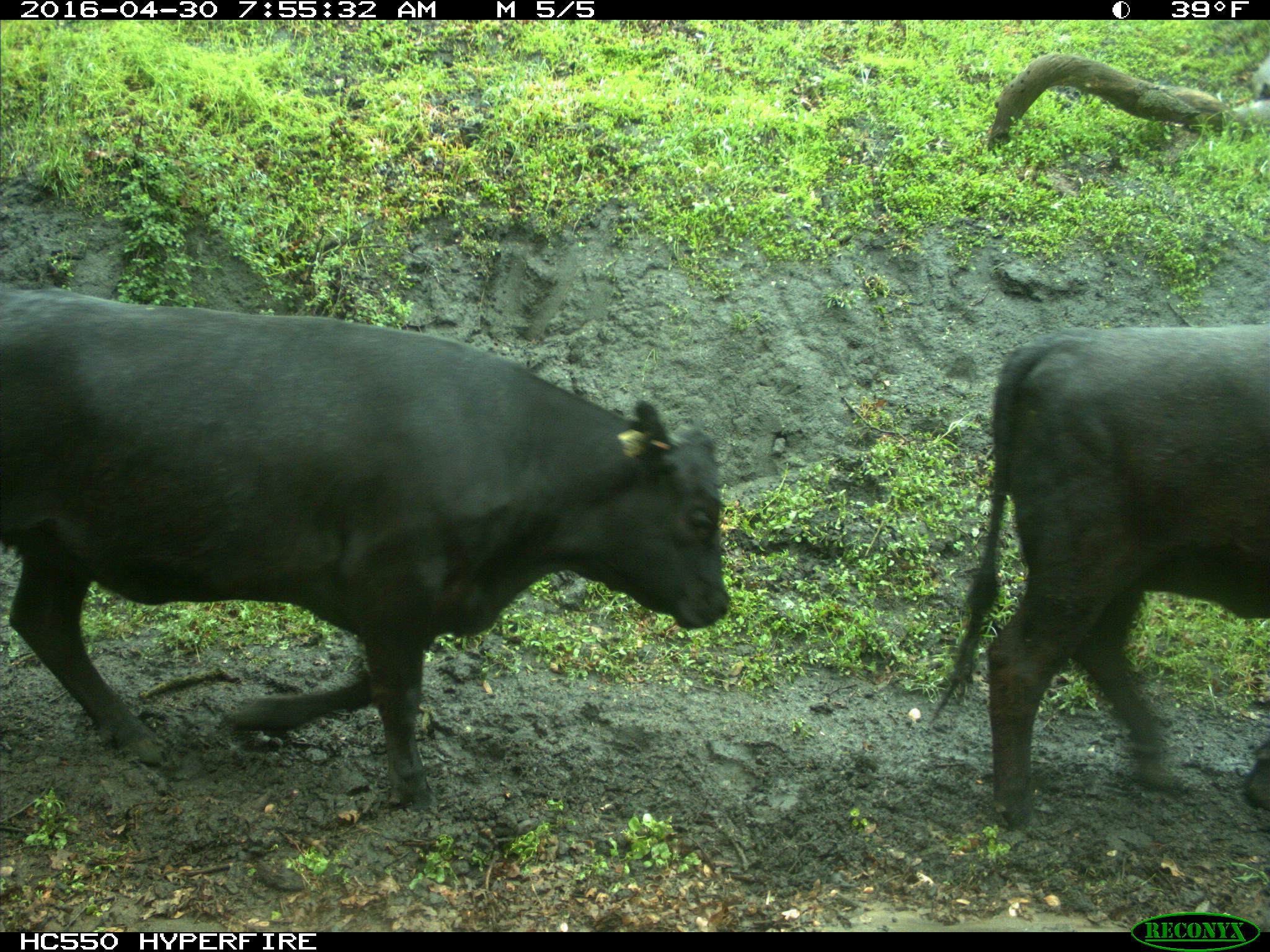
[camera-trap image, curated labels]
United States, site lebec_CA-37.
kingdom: Animalia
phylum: Chordata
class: Mammalia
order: Artiodactyla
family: Bovidae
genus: Bos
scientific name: Bos taurus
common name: domestic cow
Bos taurus (domestic cow).